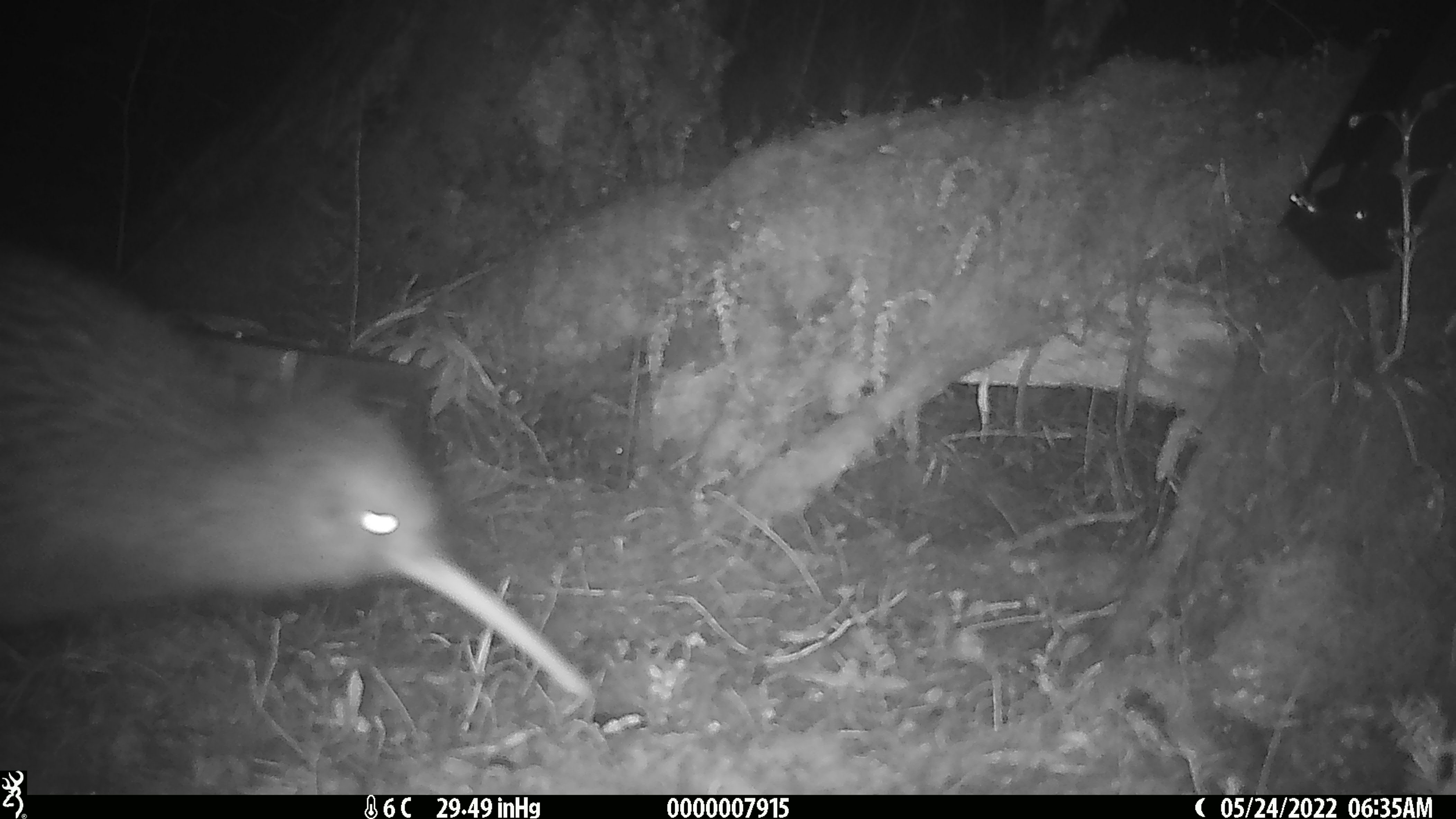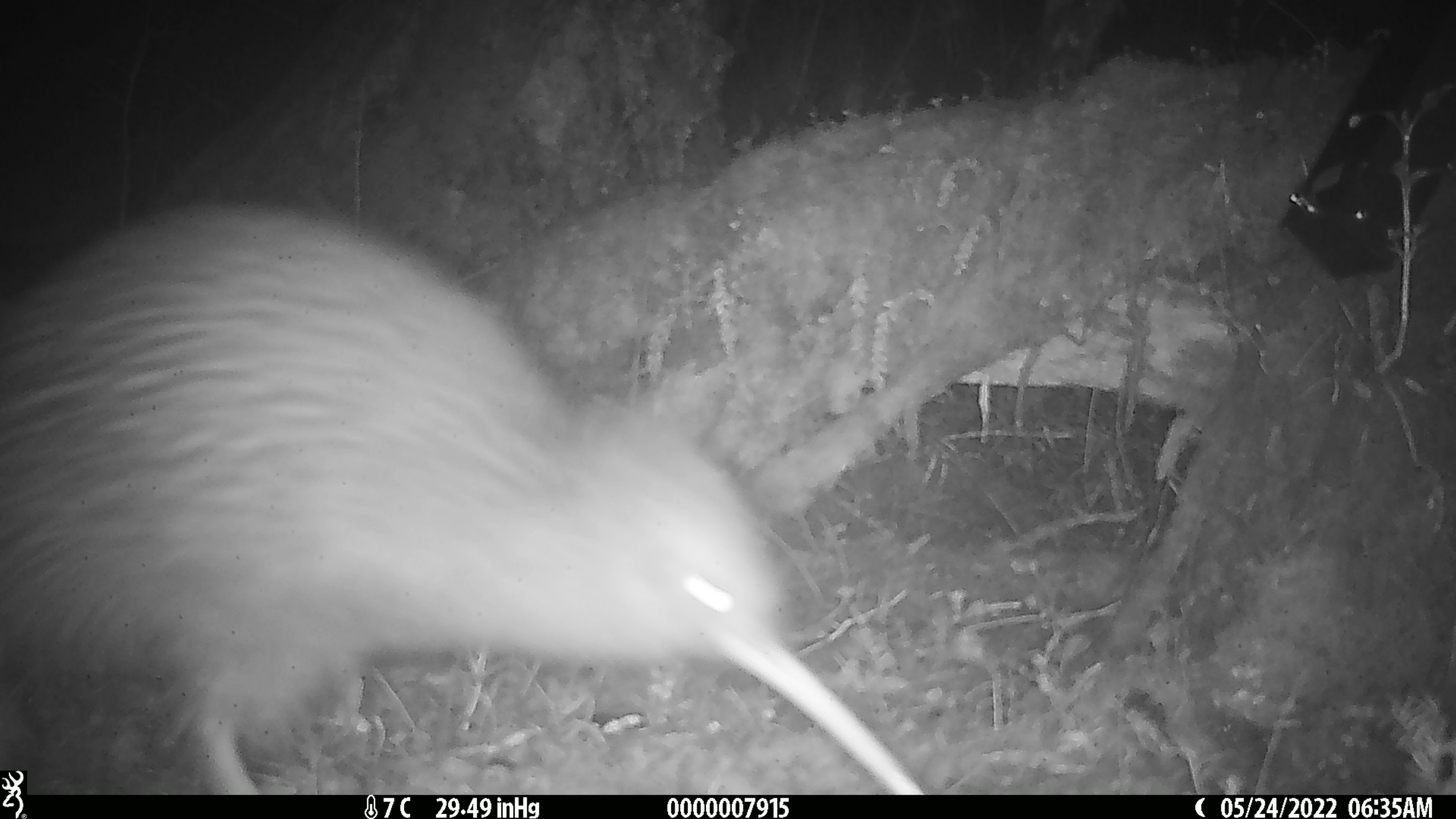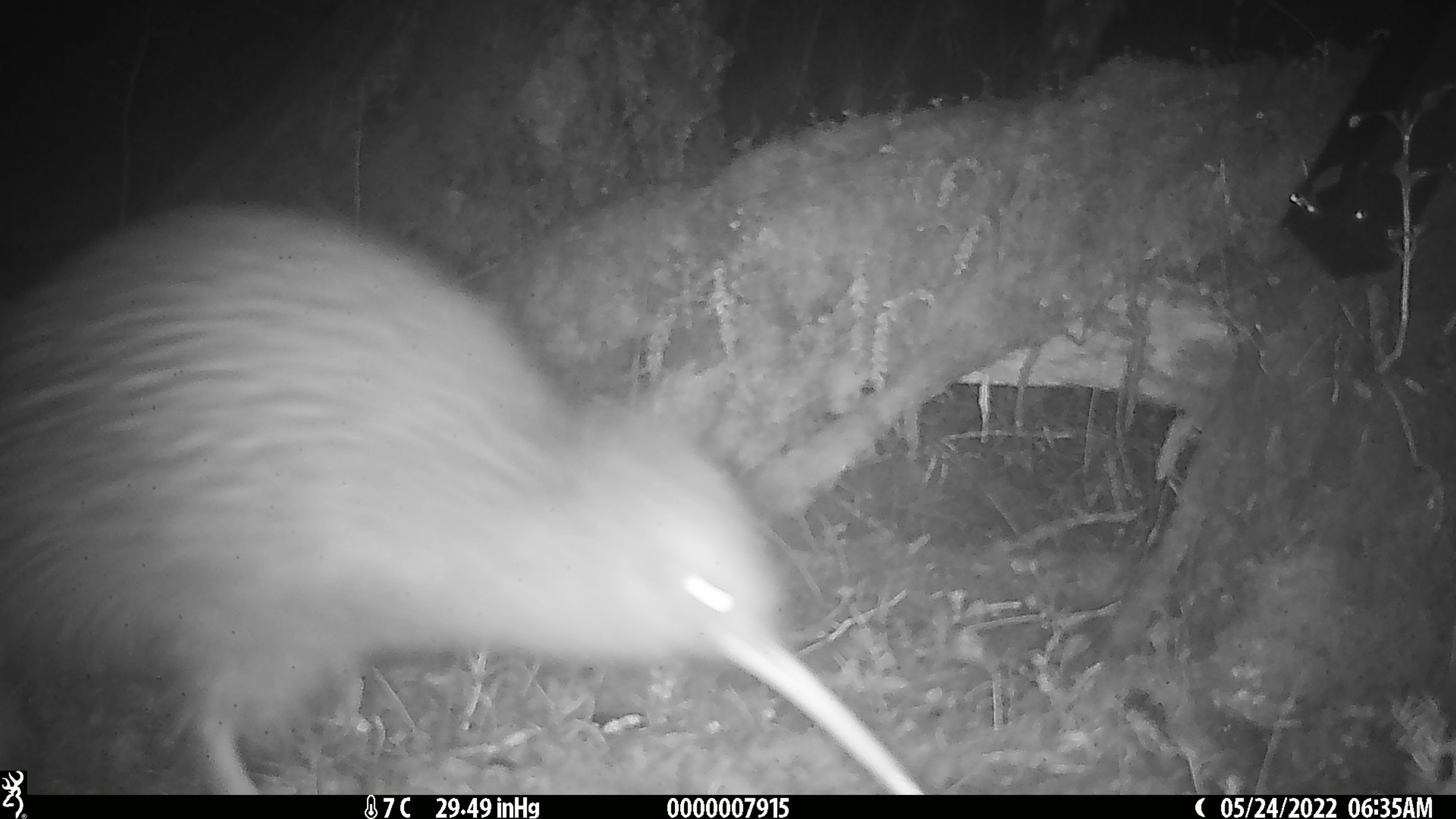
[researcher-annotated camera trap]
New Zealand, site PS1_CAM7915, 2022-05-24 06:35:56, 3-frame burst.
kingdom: Animalia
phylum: Chordata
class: Aves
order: Apterygiformes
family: Apterygidae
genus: Apteryx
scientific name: Apteryx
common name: kiwi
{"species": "kiwi (Apteryx)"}